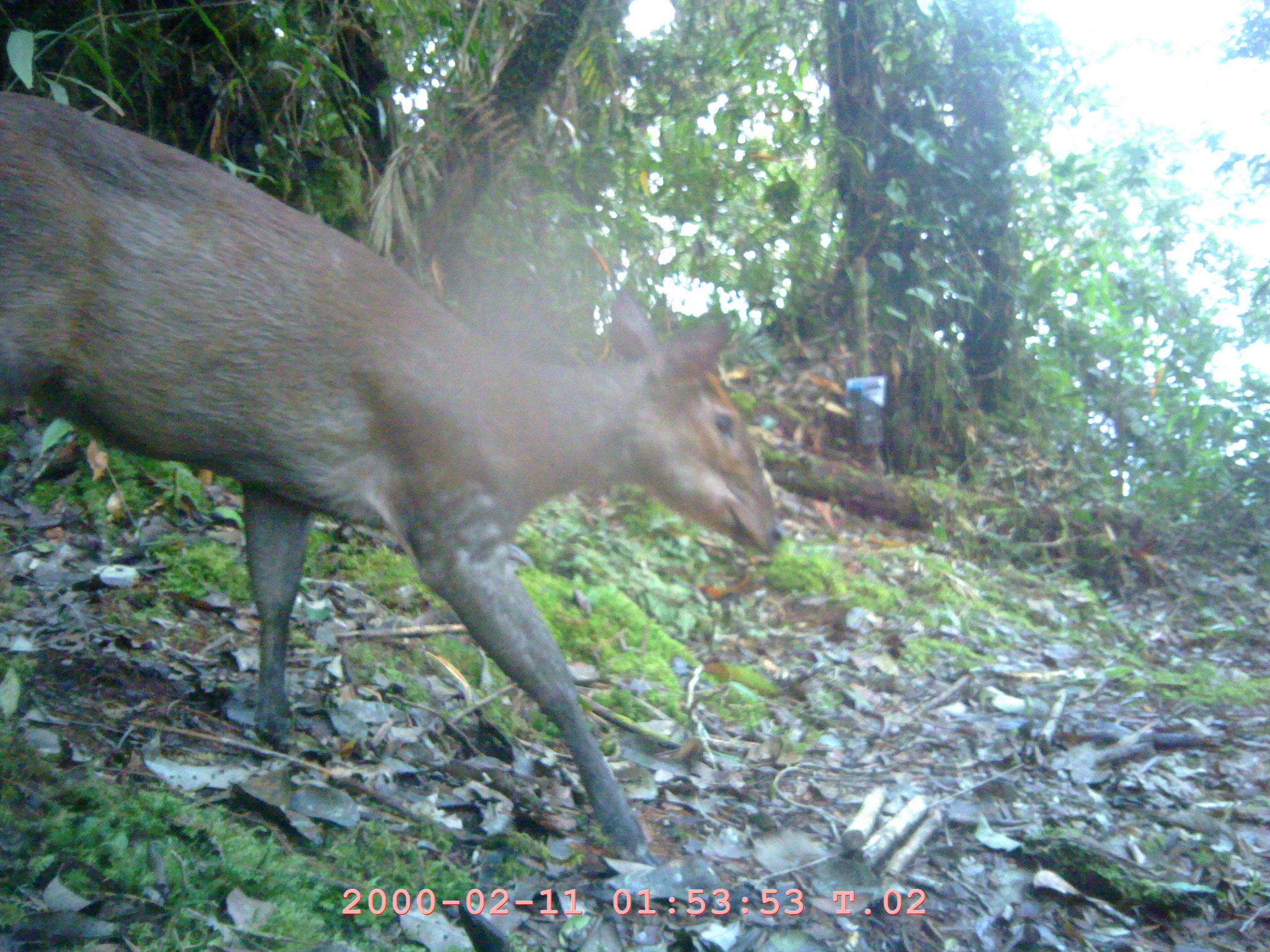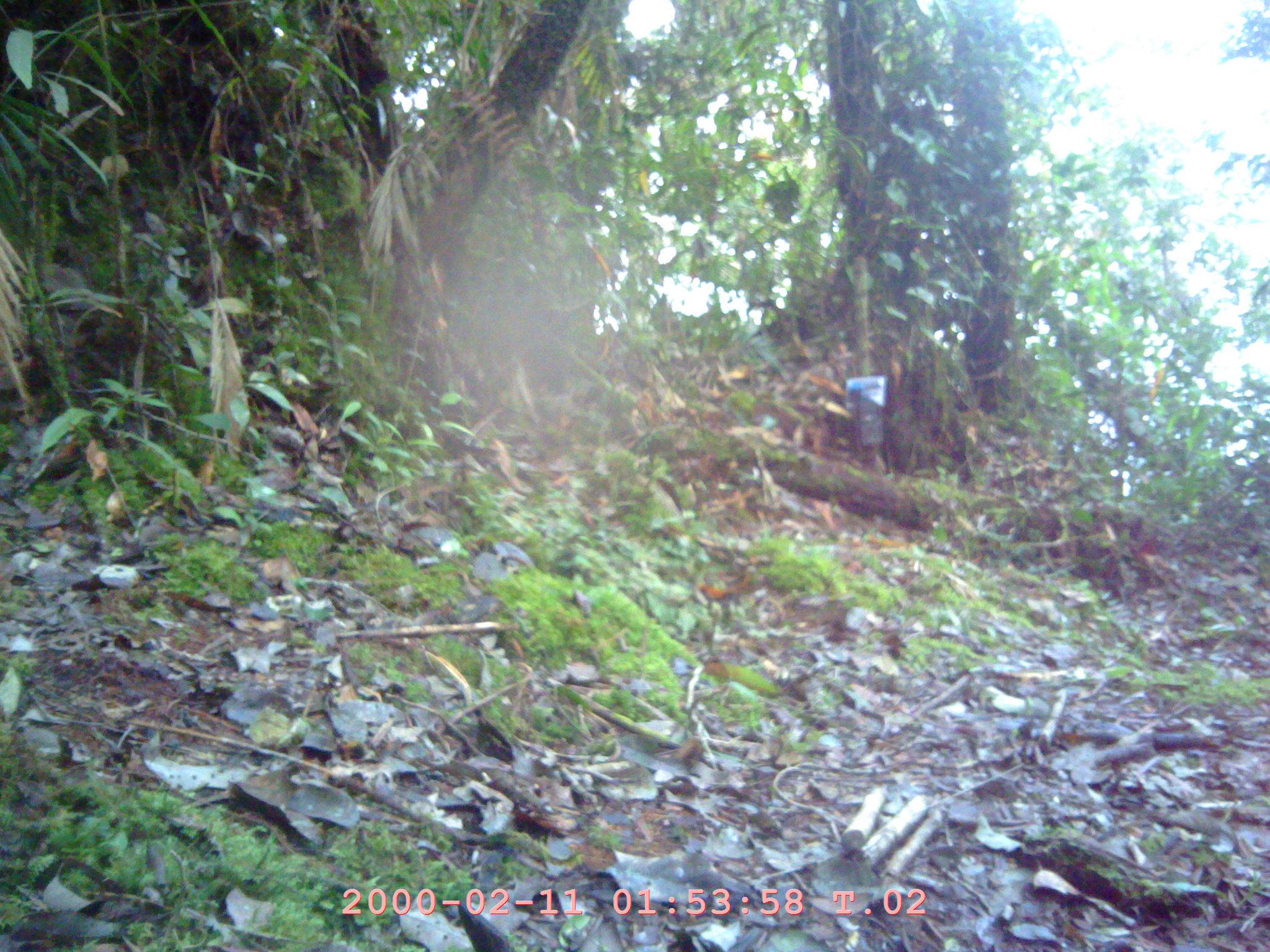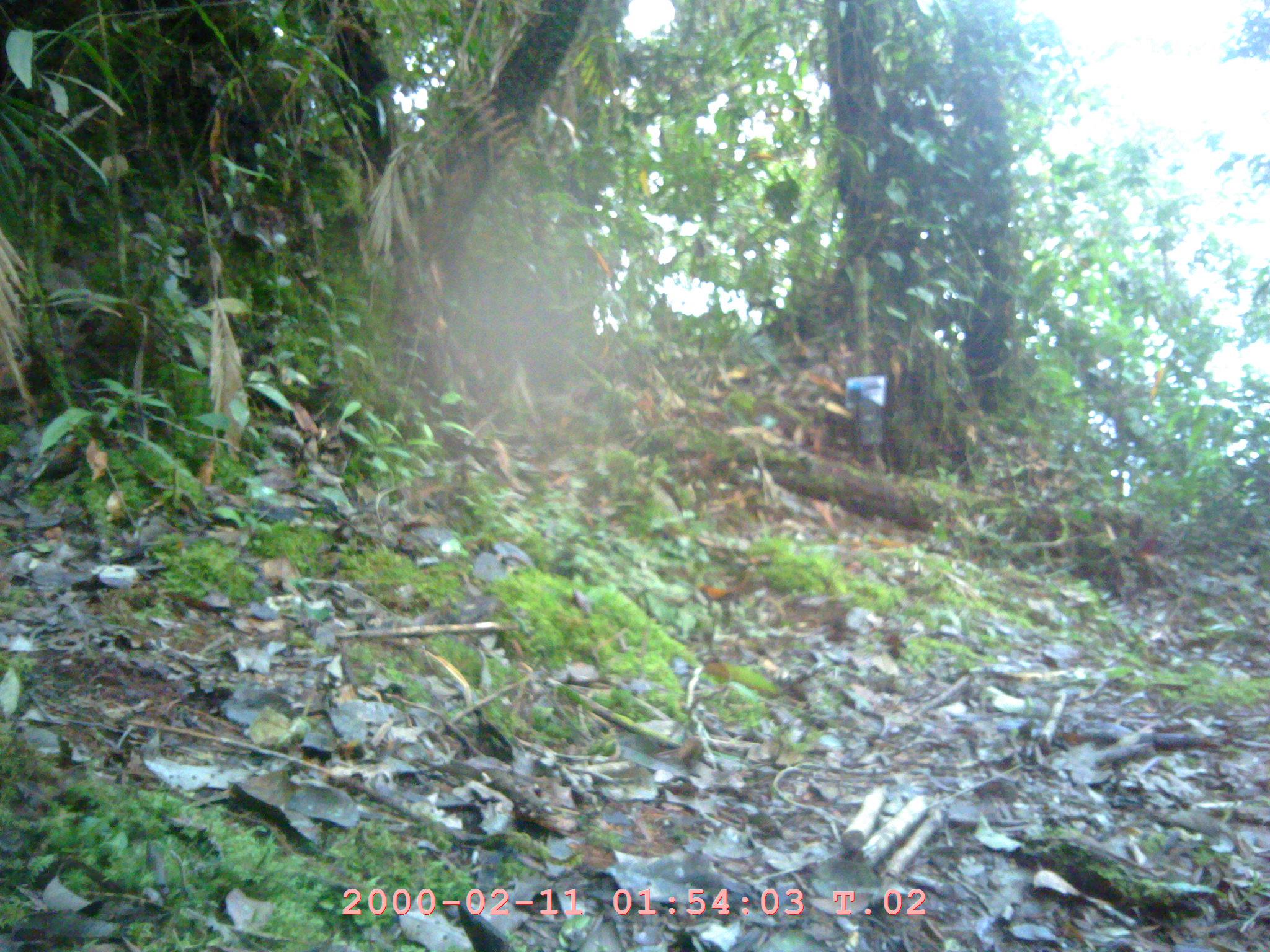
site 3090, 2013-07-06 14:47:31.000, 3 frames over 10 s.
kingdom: Animalia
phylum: Chordata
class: Mammalia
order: Artiodactyla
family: Cervidae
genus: Muntiacus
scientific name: Muntiacus muntjak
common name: southern red muntjac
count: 1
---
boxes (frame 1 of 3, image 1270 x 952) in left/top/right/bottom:
muntiacus muntjak: 0/87/781/852